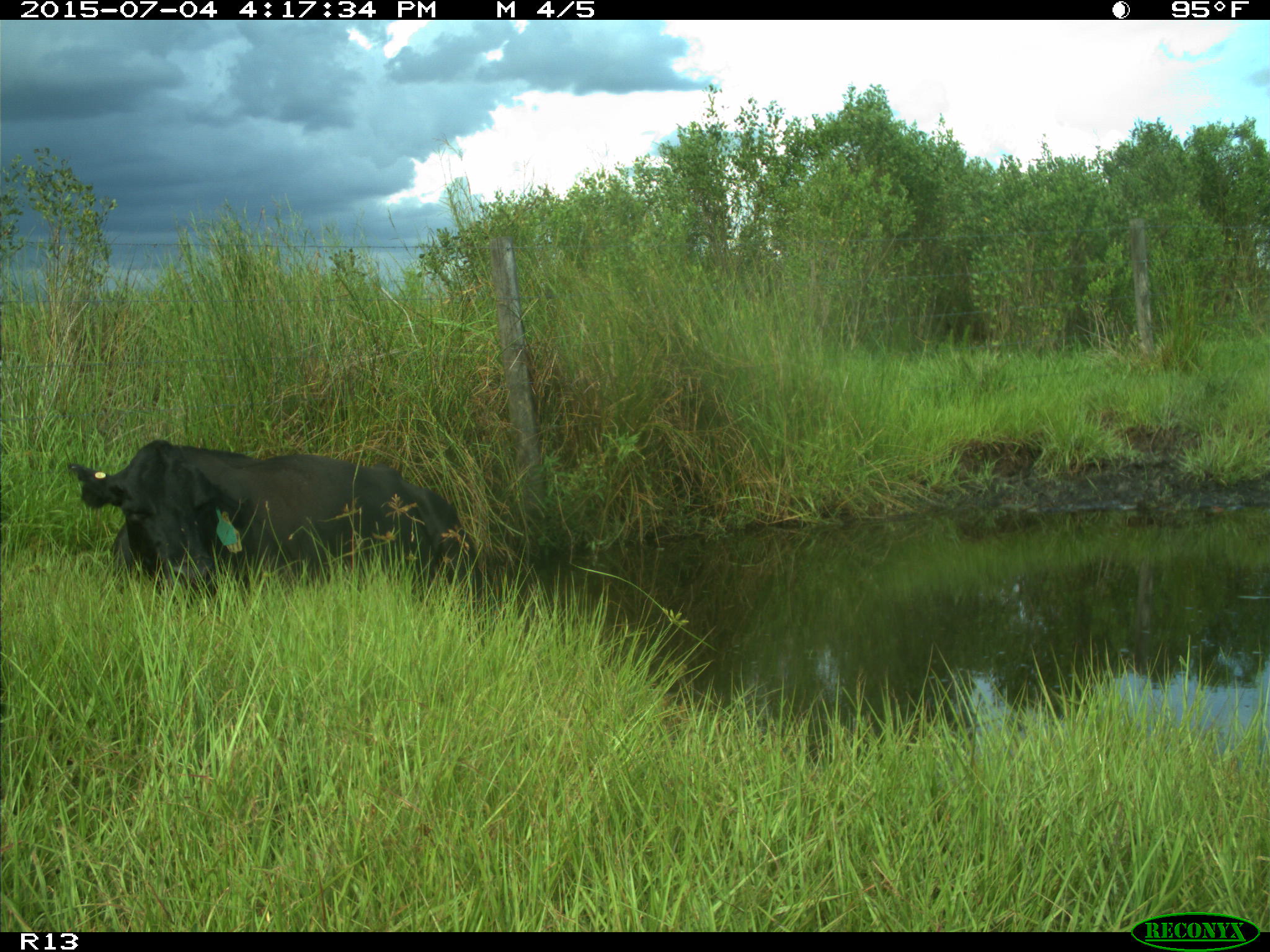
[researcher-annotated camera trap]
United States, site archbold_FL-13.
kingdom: Animalia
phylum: Chordata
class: Mammalia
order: Artiodactyla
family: Bovidae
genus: Bos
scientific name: Bos taurus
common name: domestic cow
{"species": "Bos taurus (domestic cow)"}